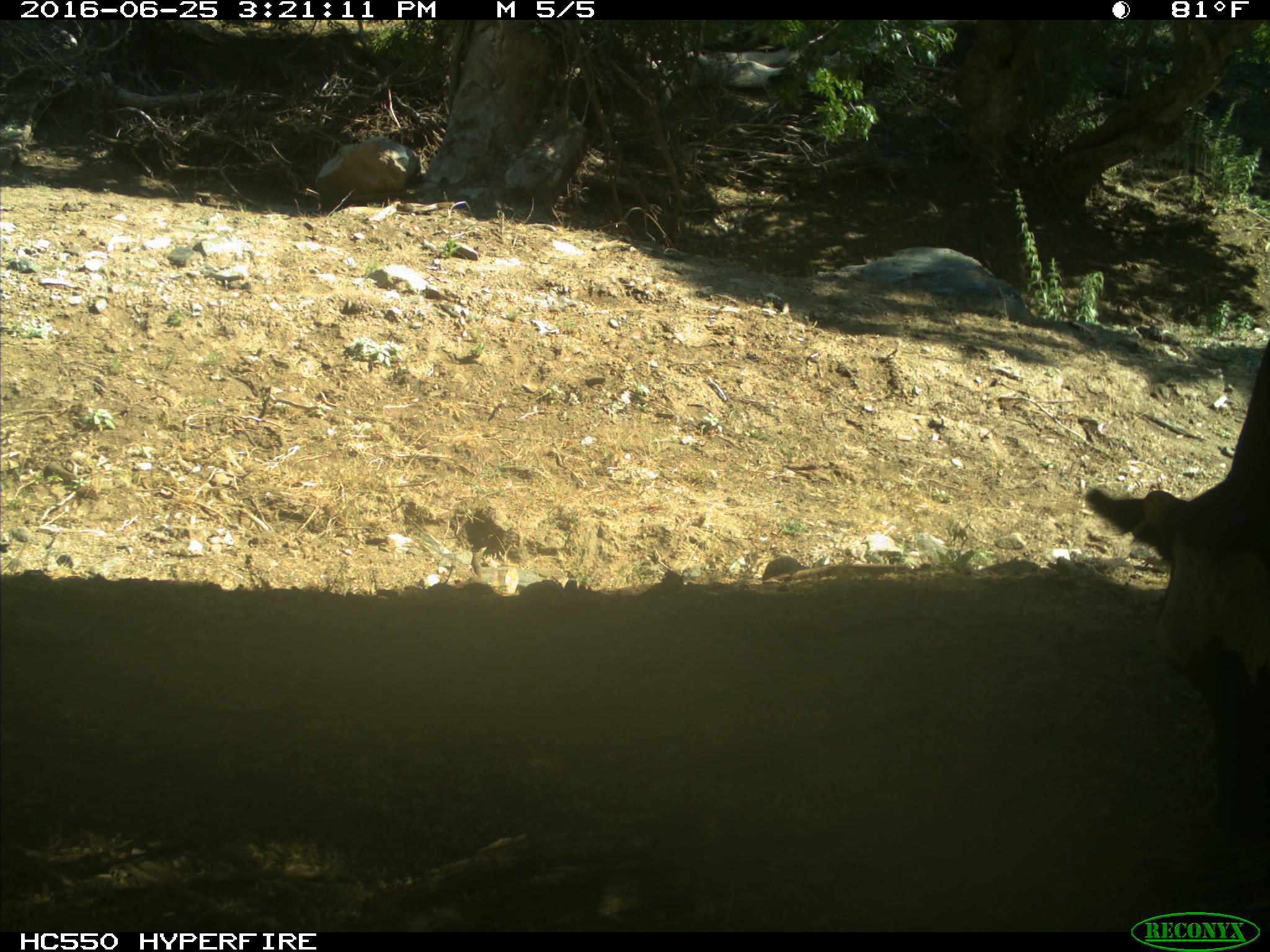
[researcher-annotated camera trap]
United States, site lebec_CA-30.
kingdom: Animalia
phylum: Chordata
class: Mammalia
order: Artiodactyla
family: Bovidae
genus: Bos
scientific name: Bos taurus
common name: domestic cow